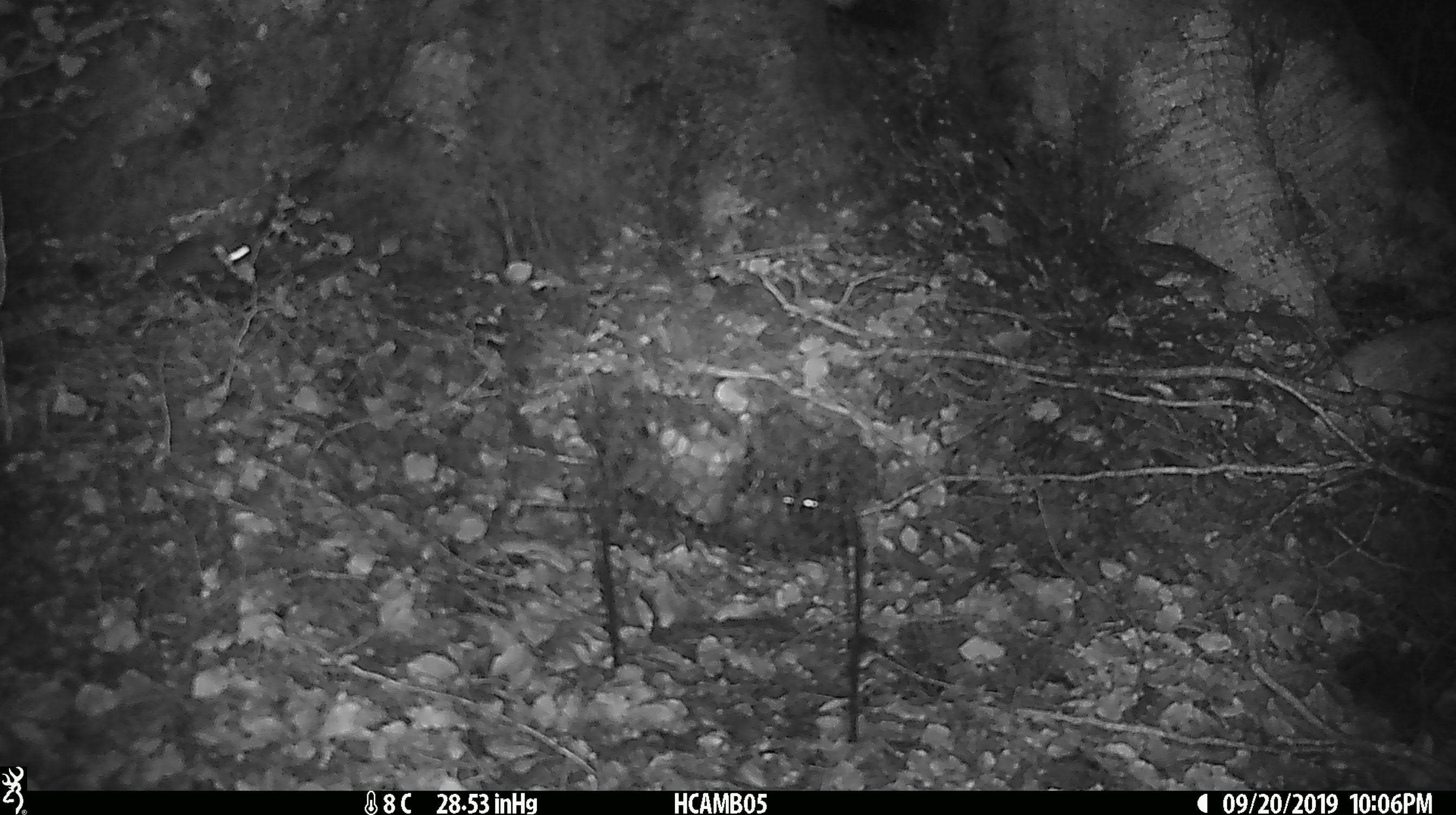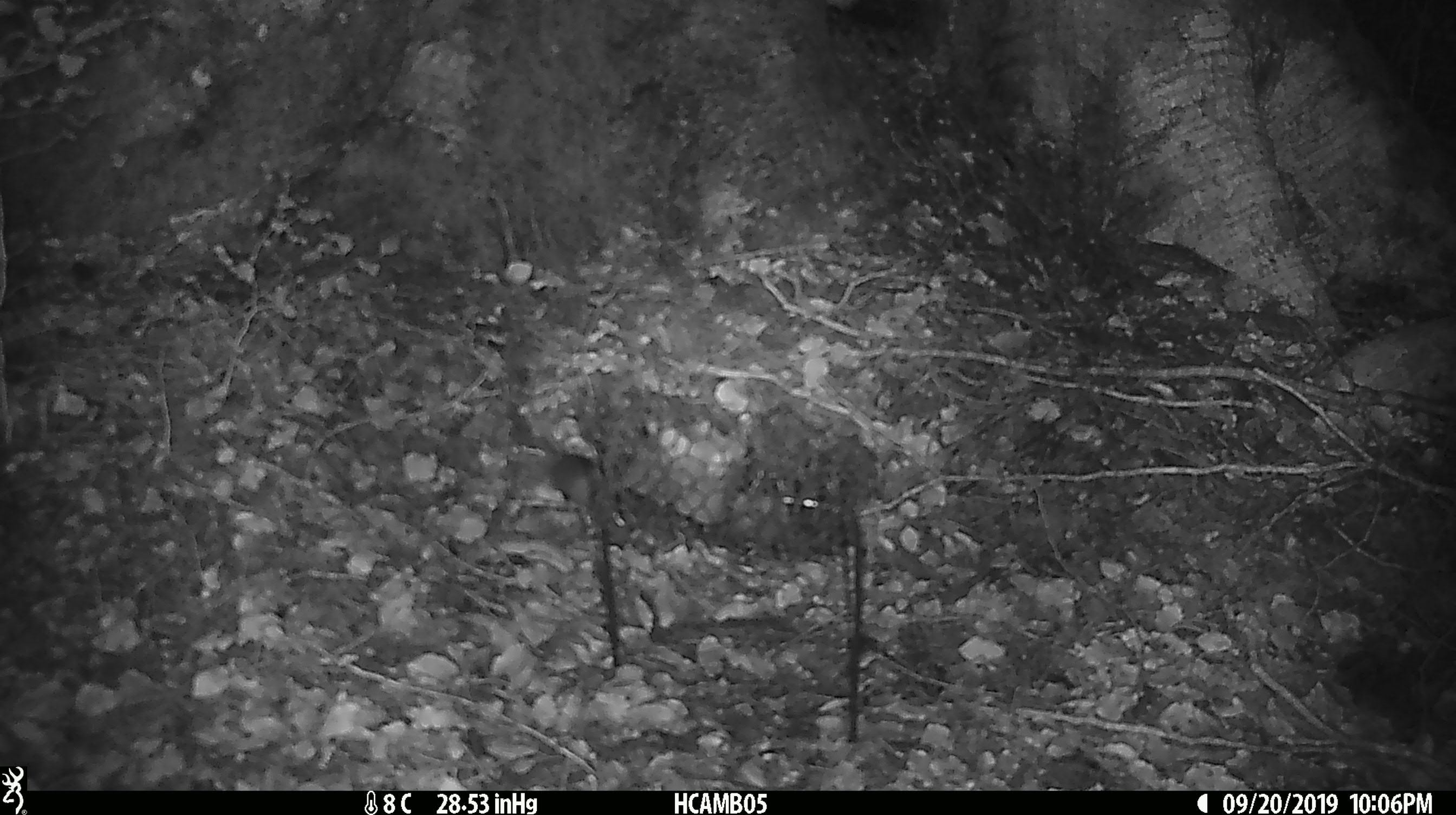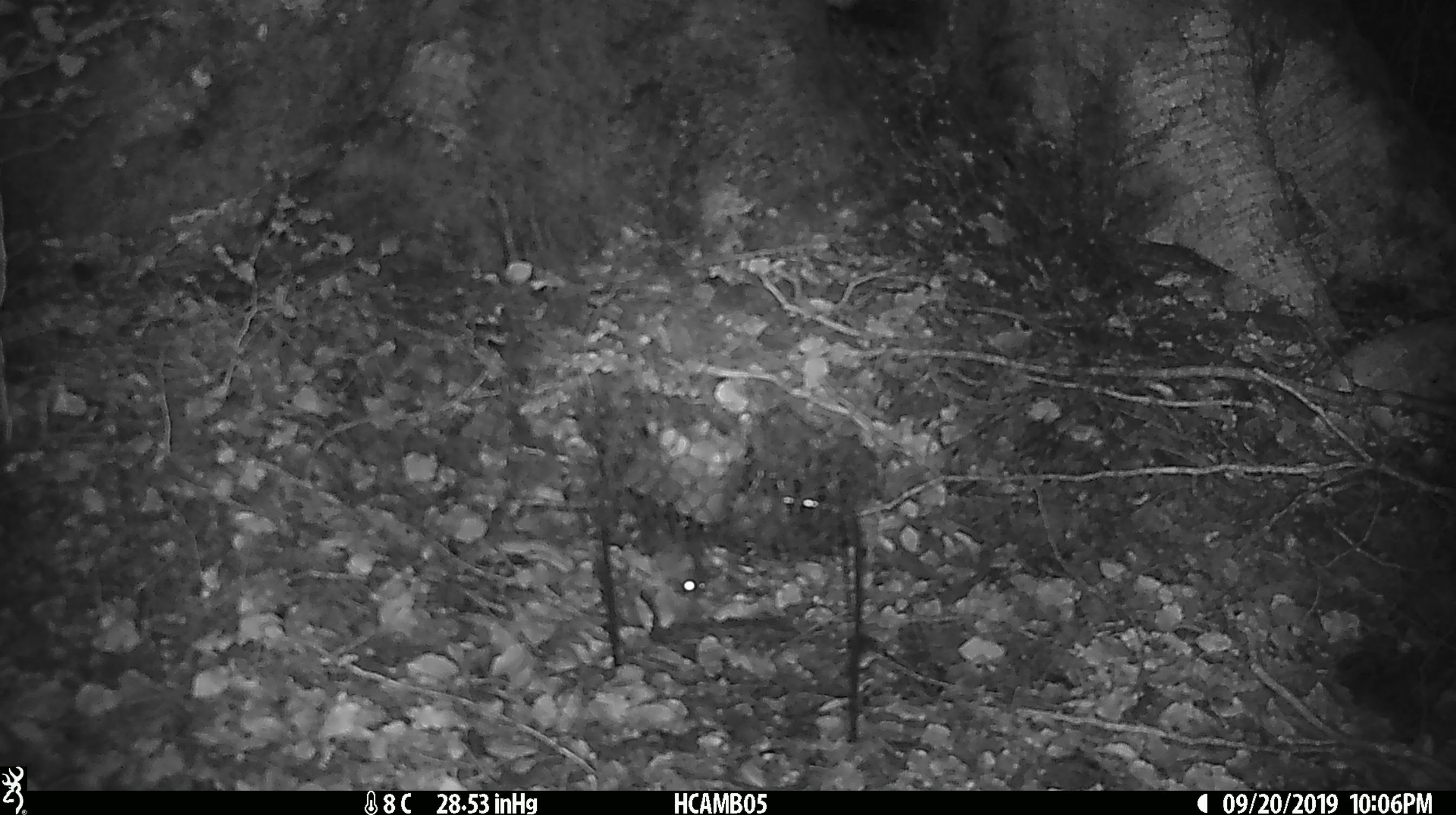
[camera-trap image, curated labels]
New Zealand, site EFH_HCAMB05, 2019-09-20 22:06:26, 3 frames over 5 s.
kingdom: Animalia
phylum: Chordata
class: Mammalia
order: Rodentia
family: Muridae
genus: Mus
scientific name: Mus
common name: mouse